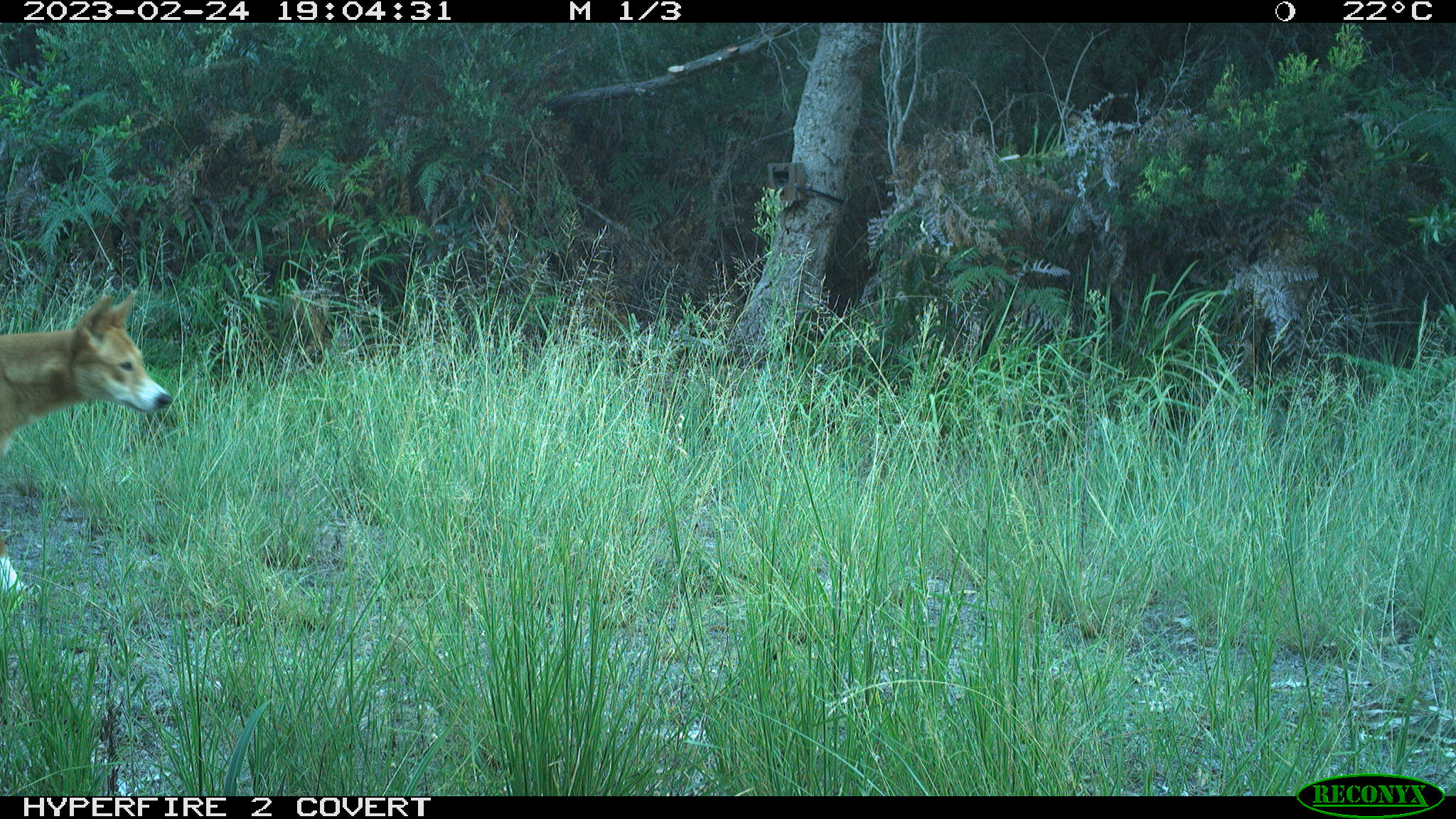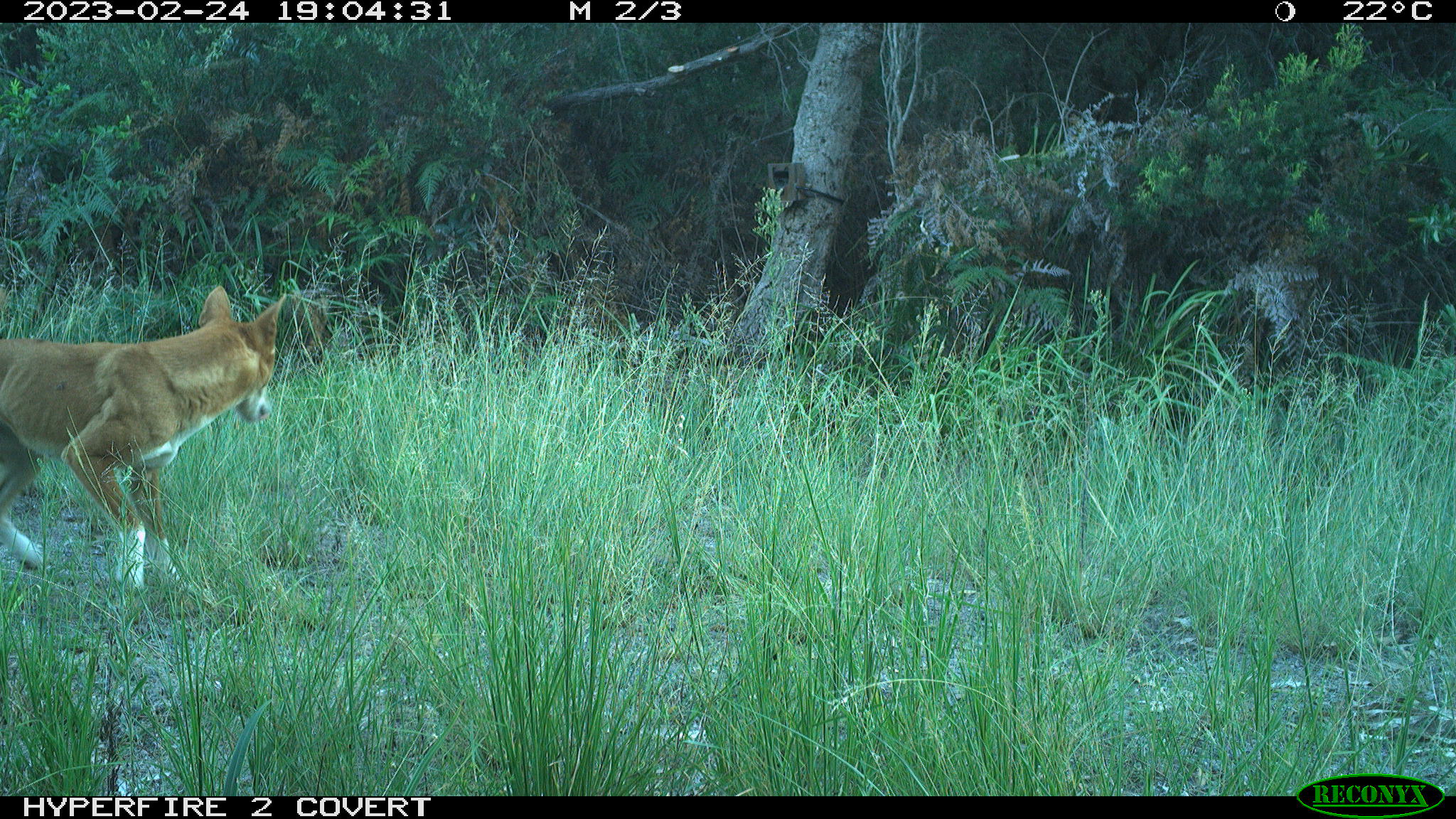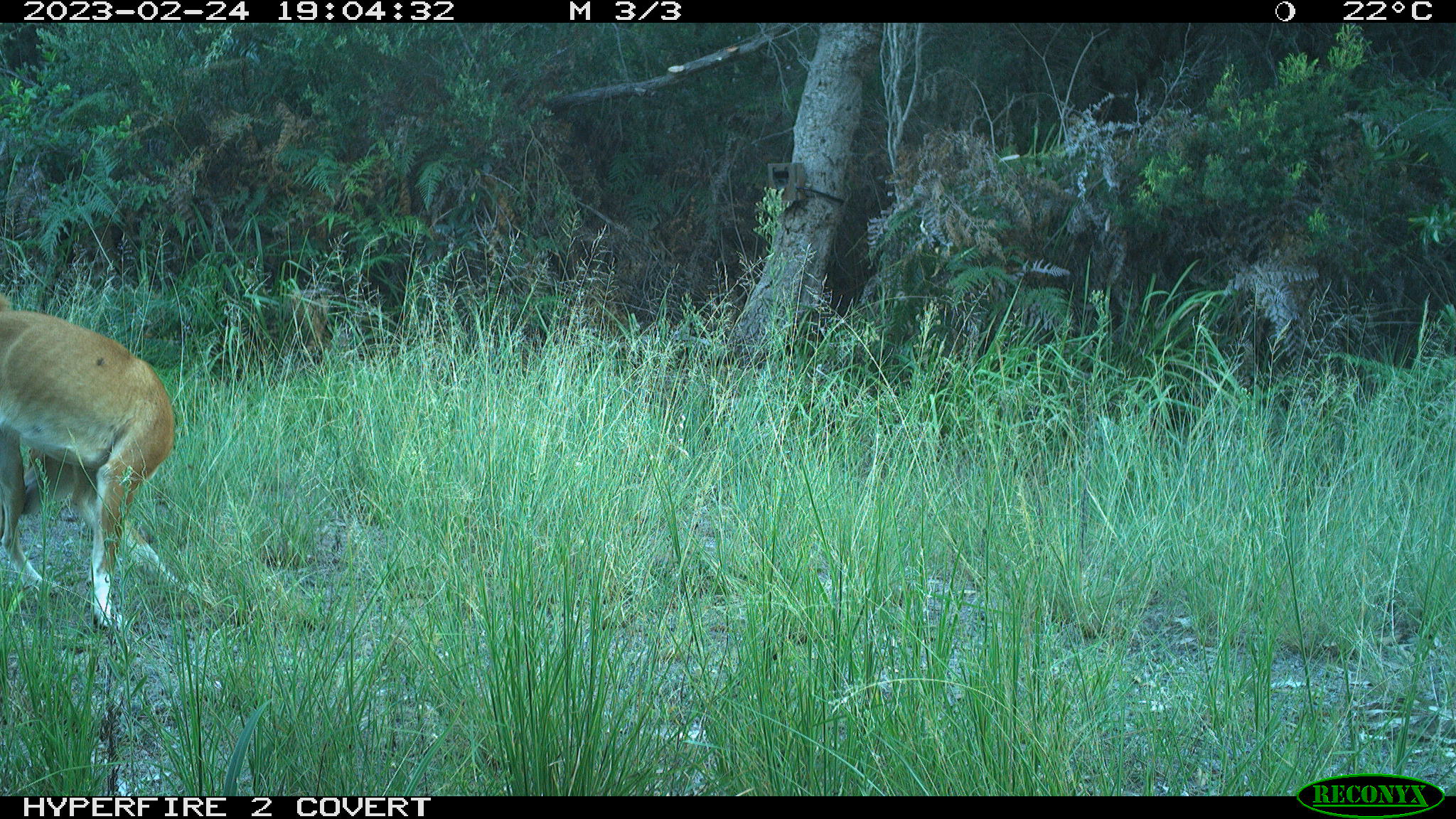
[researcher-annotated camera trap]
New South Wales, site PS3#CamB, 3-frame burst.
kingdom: Animalia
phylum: Chordata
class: Mammalia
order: Carnivora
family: Canidae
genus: Canis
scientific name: Canis familiaris dingo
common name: dingo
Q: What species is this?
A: Dingo (Canis familiaris dingo).